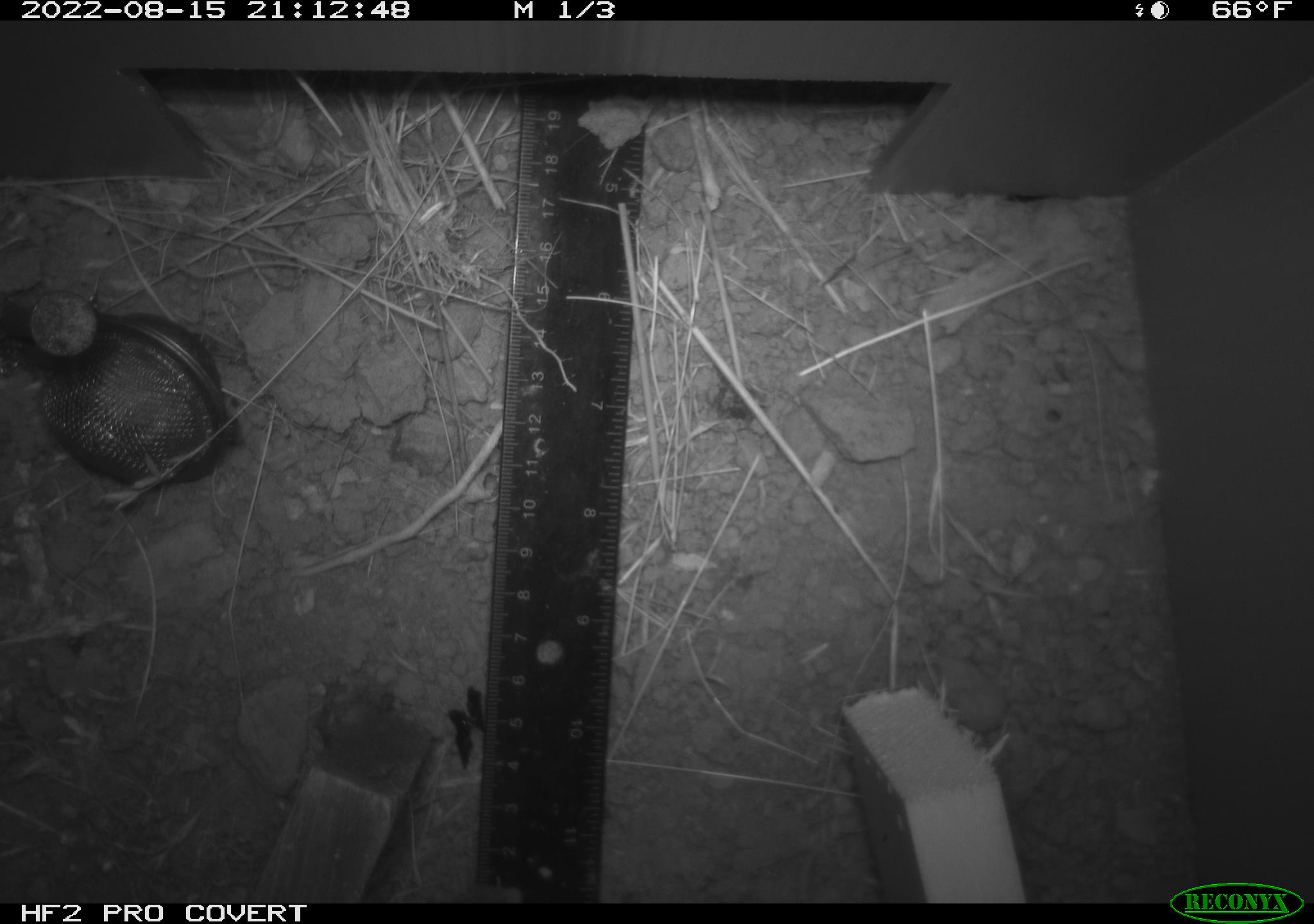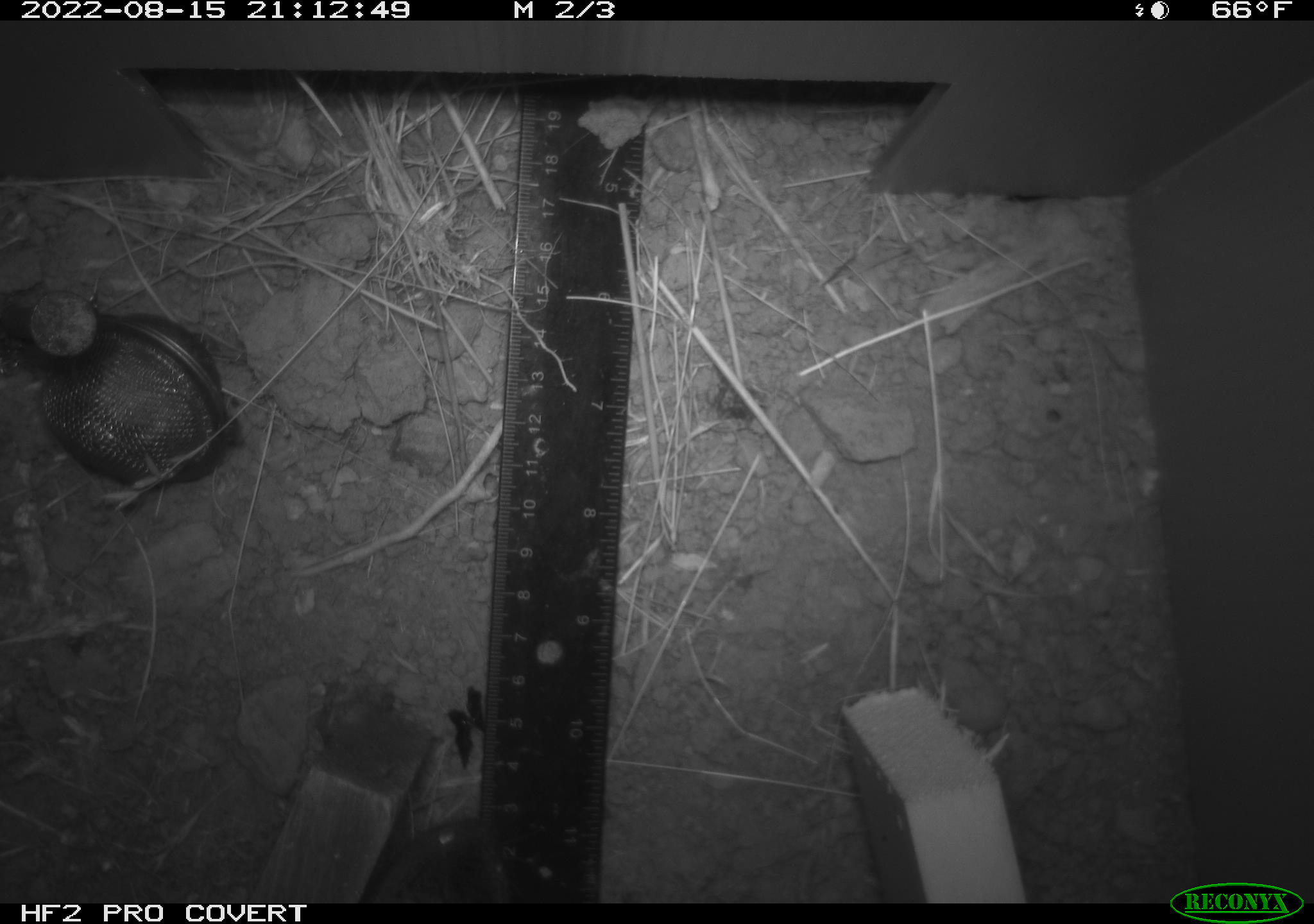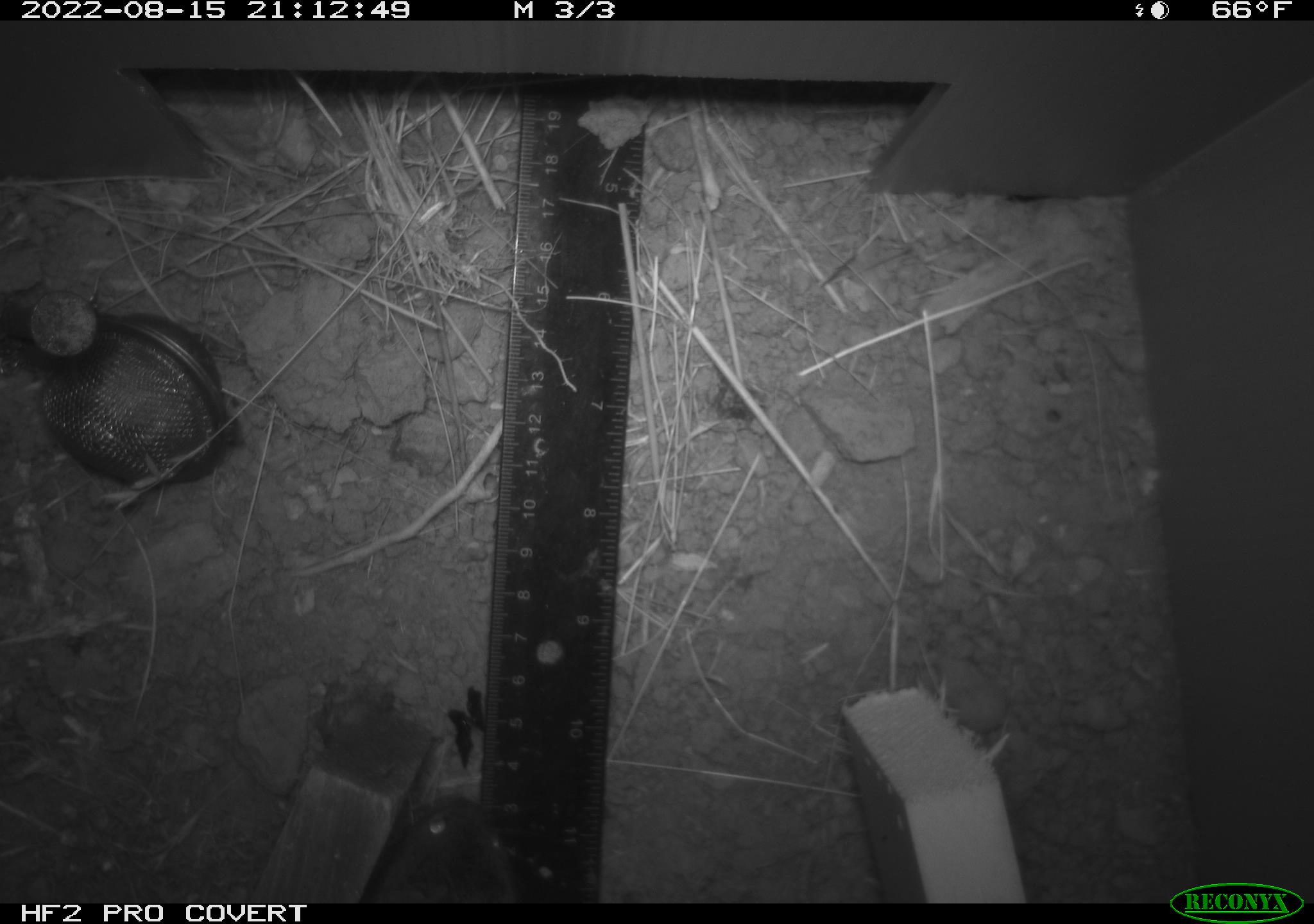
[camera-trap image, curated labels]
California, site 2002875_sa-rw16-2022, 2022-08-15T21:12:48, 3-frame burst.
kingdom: Animalia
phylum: Chordata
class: Mammalia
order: Rodentia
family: Cricetidae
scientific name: Arvicolinae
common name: voles, lemmings, and muskrats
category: arvicolinae subfamily